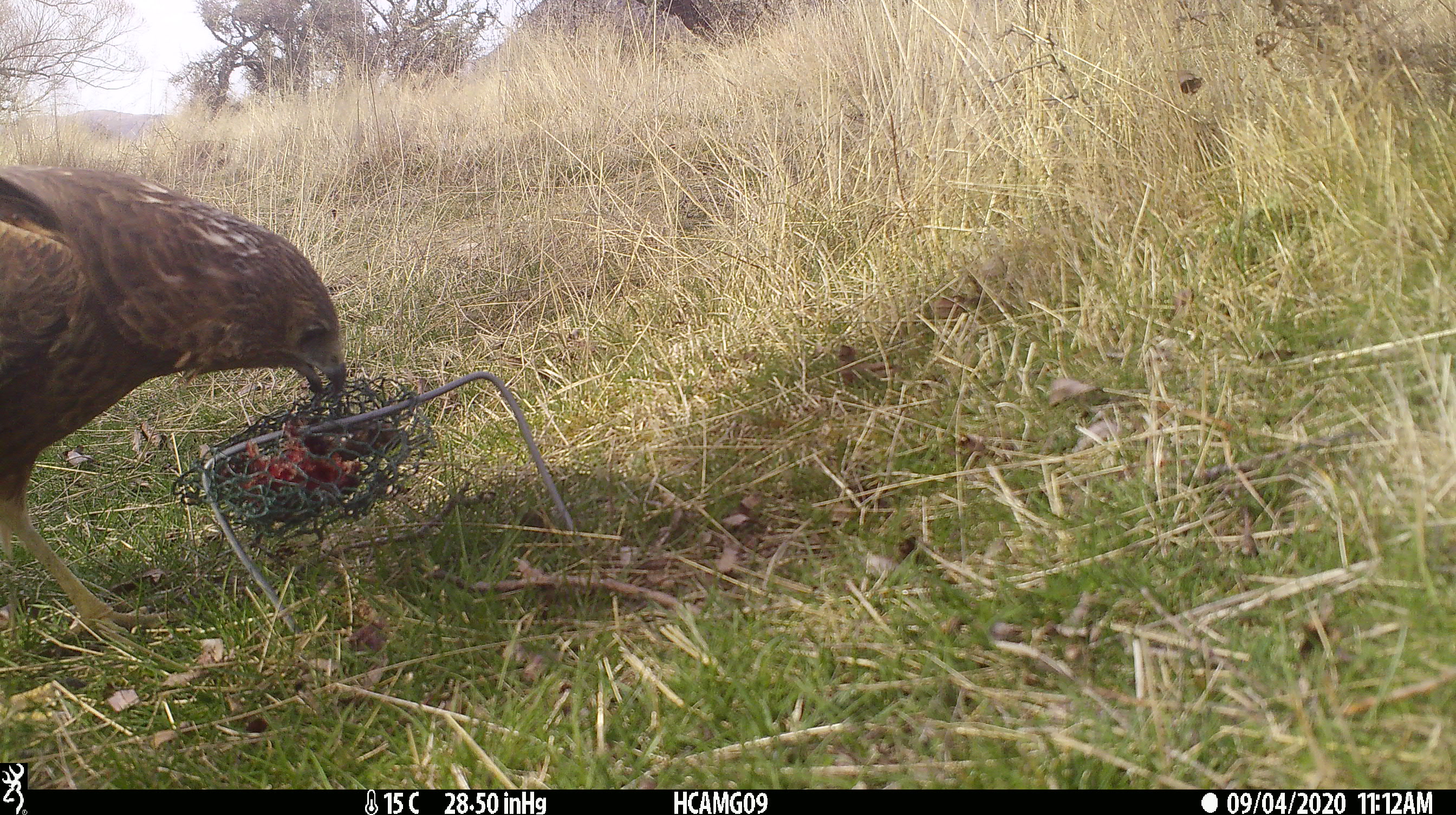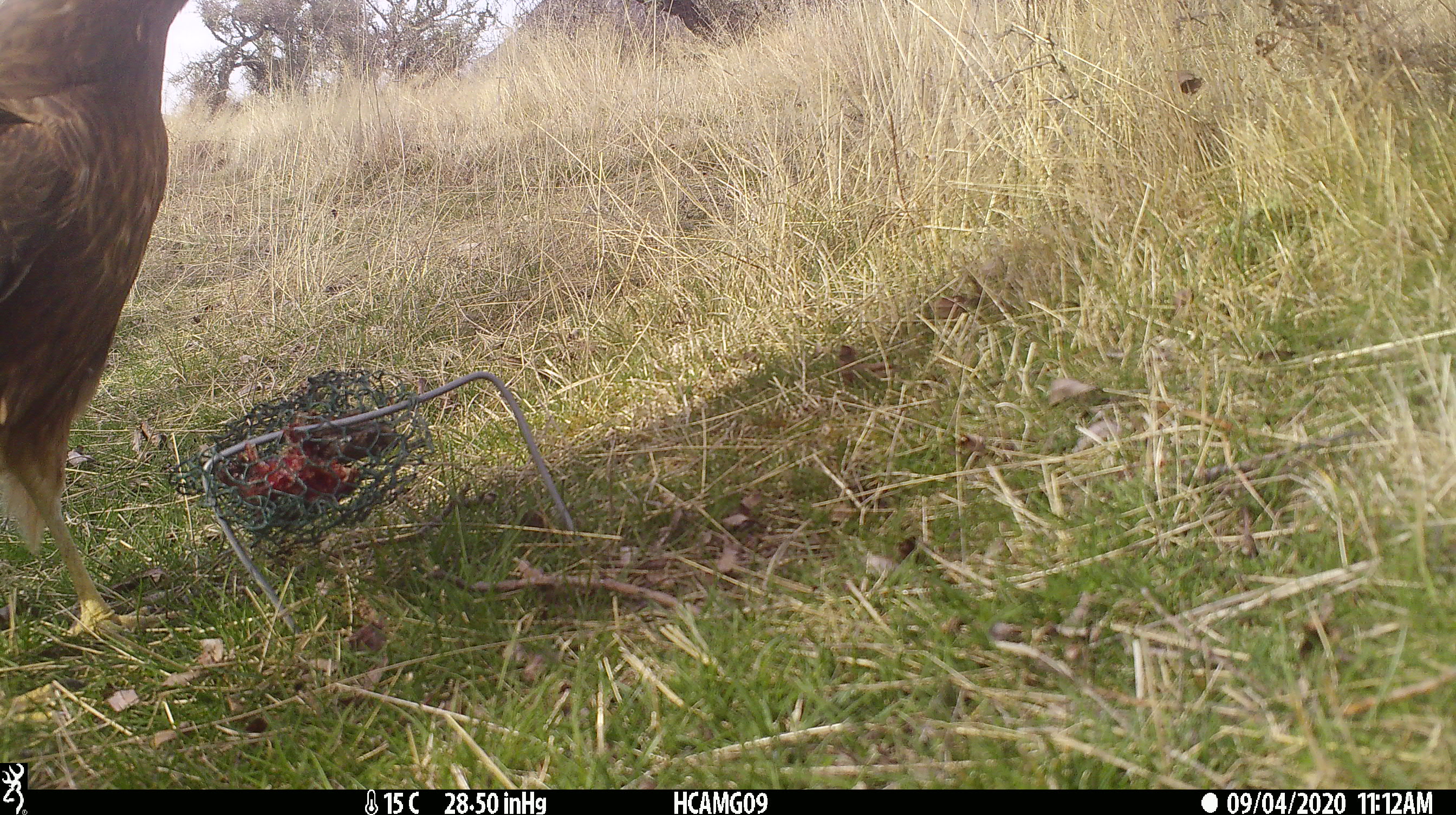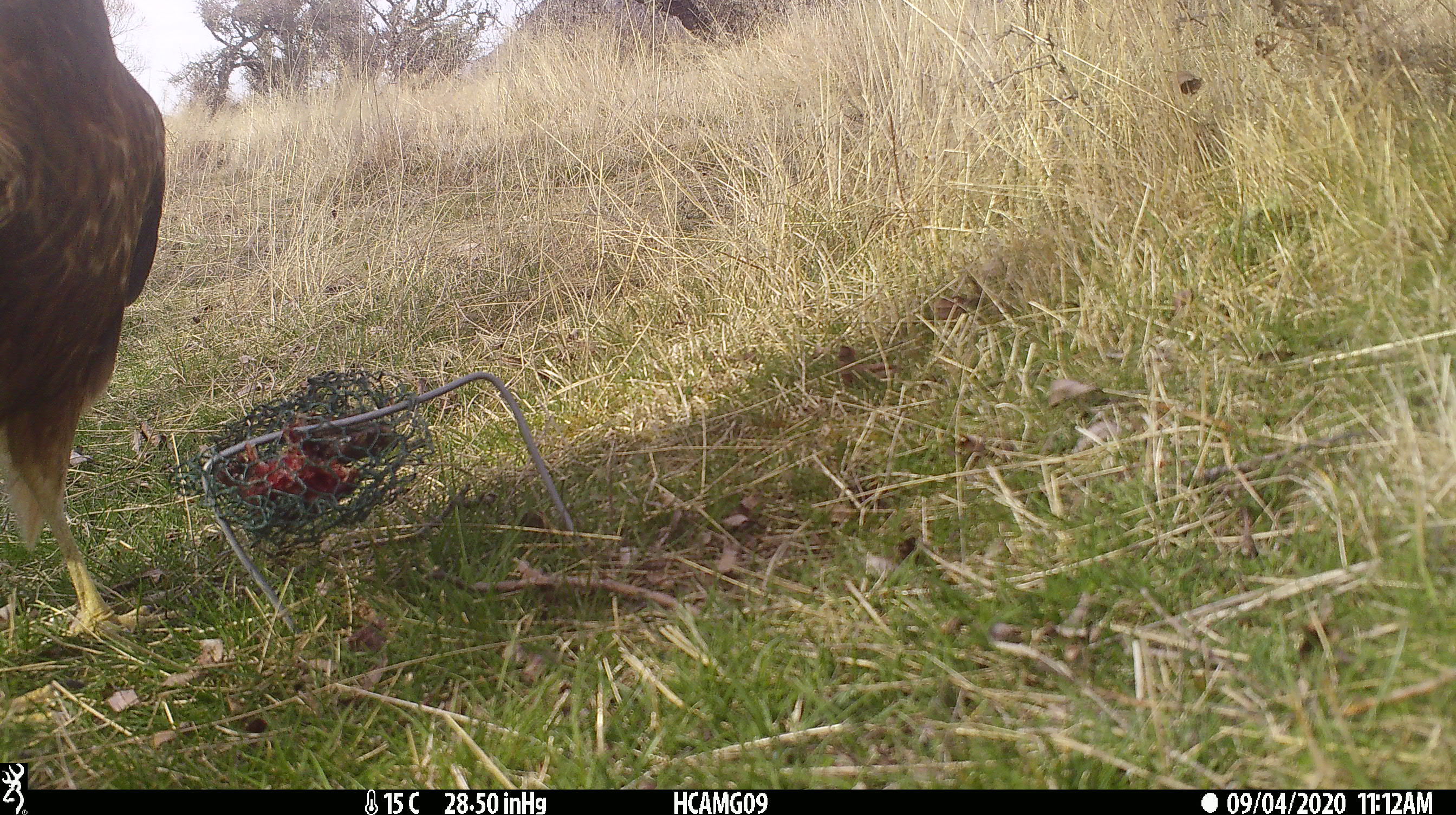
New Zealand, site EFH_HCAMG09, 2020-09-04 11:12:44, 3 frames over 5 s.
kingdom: Animalia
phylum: Chordata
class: Aves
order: Accipitriformes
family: Accipitridae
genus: Circus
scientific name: Circus approximans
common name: swamp harrier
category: harrier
Harrier (swamp harrier) (Circus approximans).